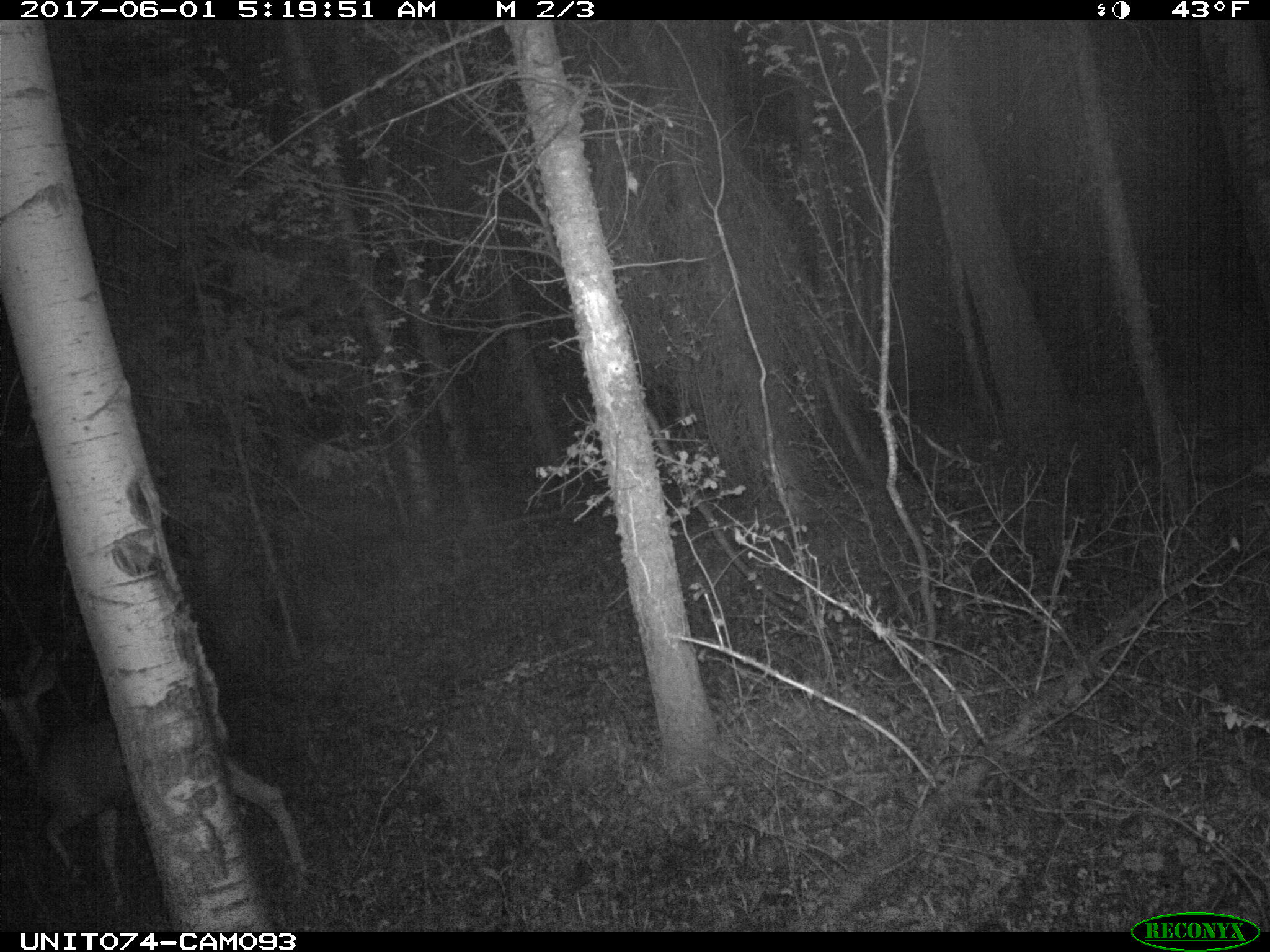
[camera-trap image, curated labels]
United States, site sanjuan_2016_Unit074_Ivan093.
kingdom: Animalia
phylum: Chordata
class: Mammalia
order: Artiodactyla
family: Cervidae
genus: Odocoileus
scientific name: Odocoileus hemionus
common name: mule deer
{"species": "Odocoileus hemionus (mule deer)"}